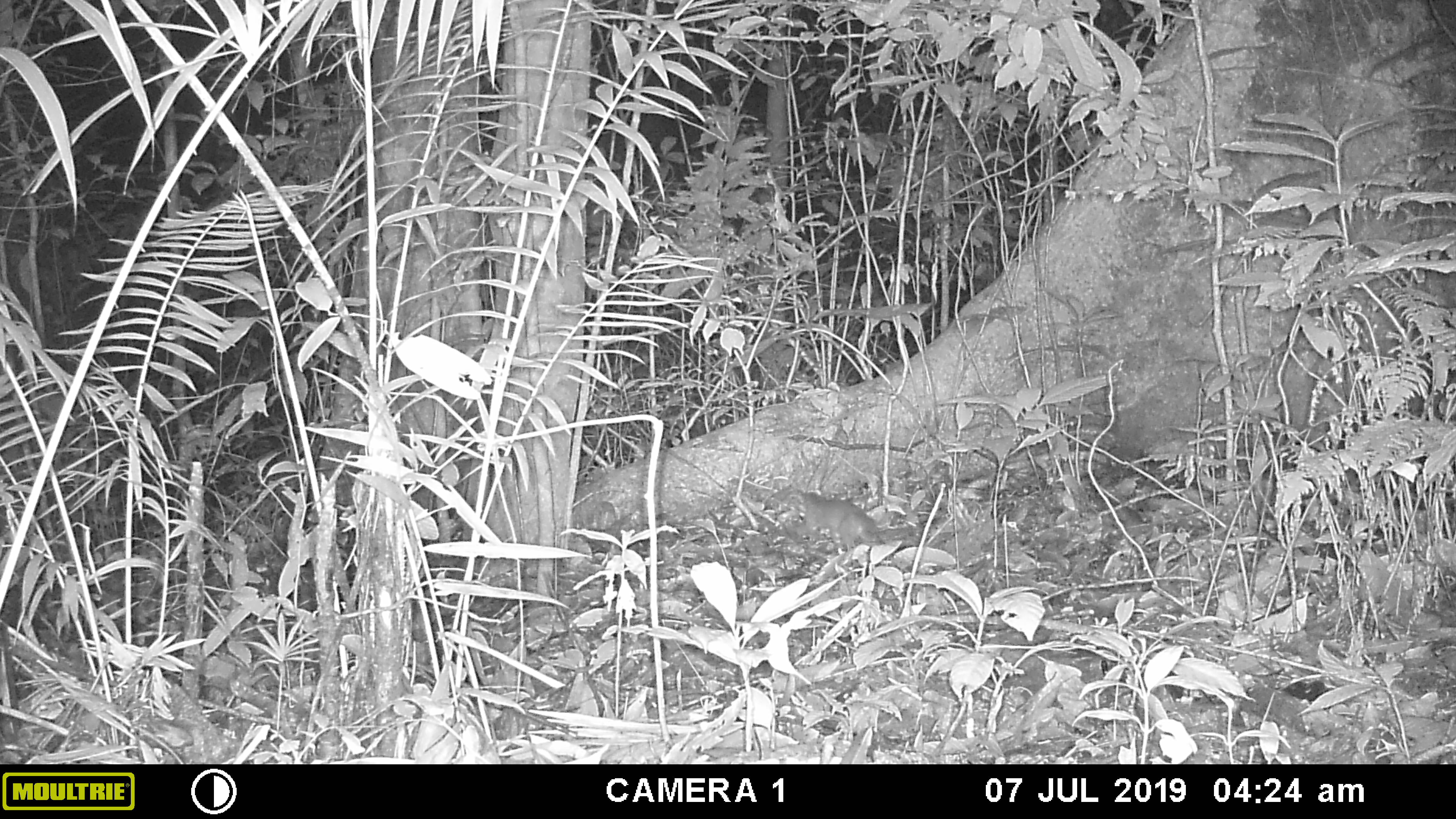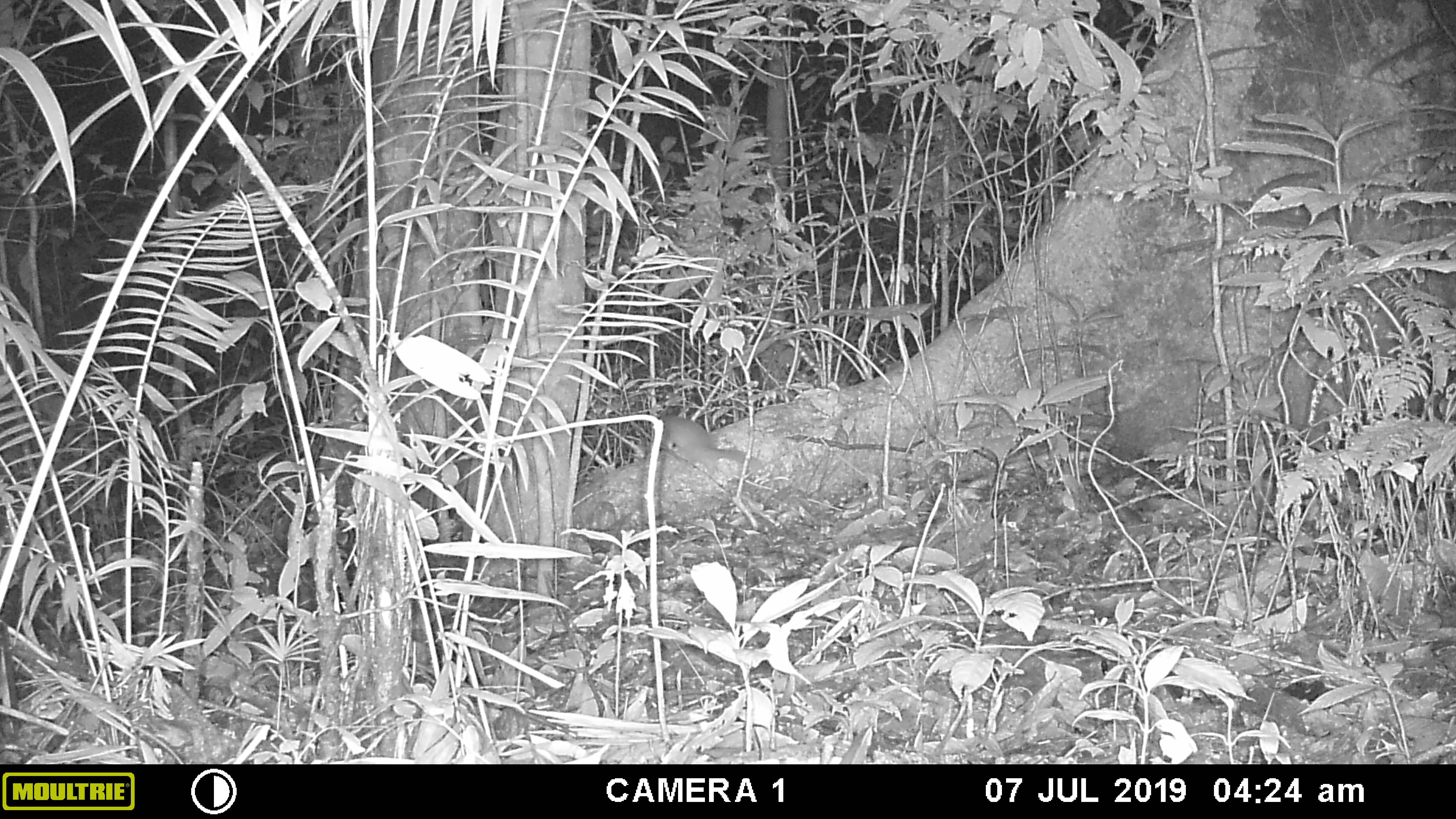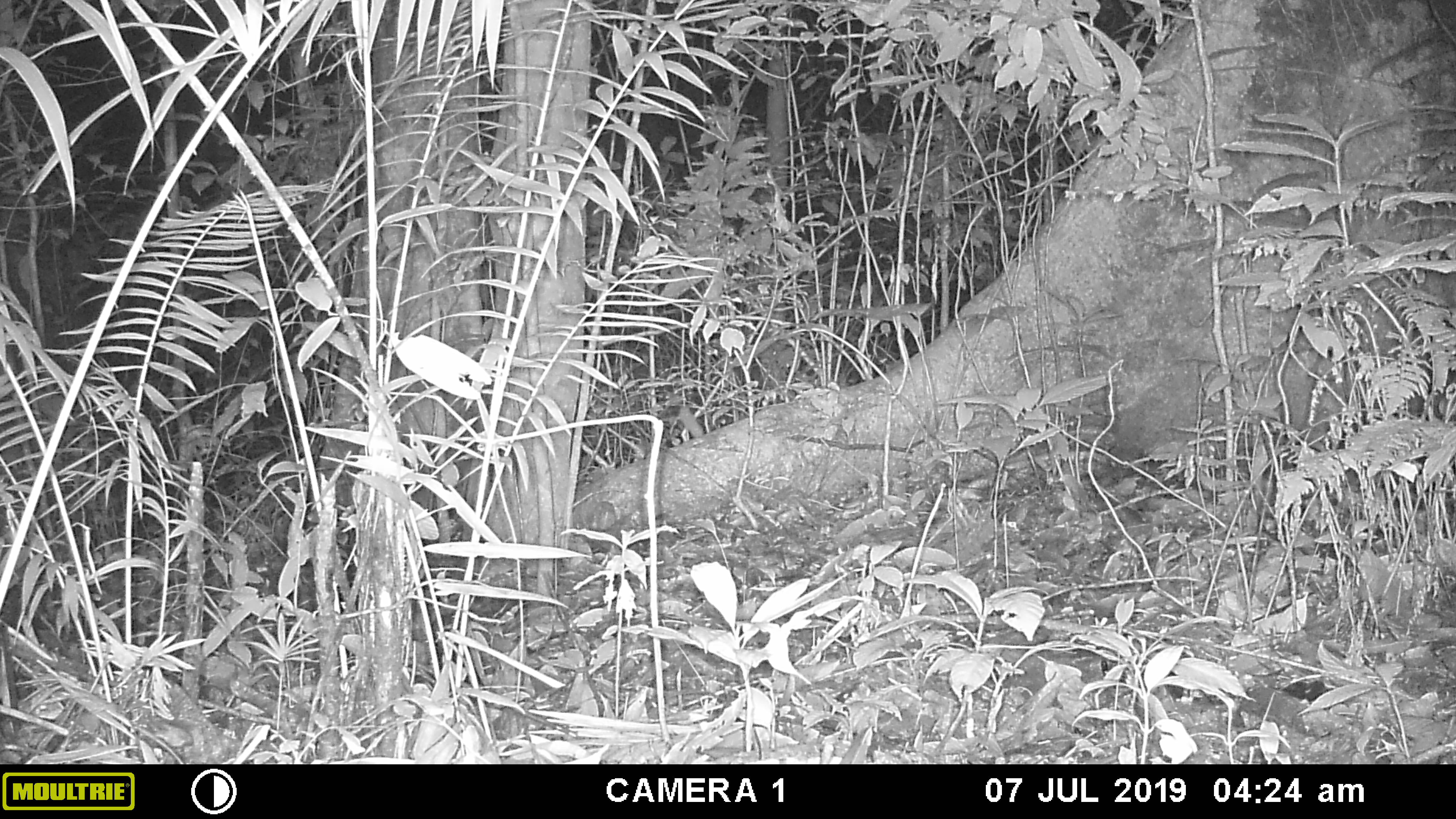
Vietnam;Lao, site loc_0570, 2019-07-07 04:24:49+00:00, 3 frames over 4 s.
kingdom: Animalia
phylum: Chordata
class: Mammalia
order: Carnivora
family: Mustelidae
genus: Melogale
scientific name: Melogale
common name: ferret badger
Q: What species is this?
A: Ferret badger (Melogale).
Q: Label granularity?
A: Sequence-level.